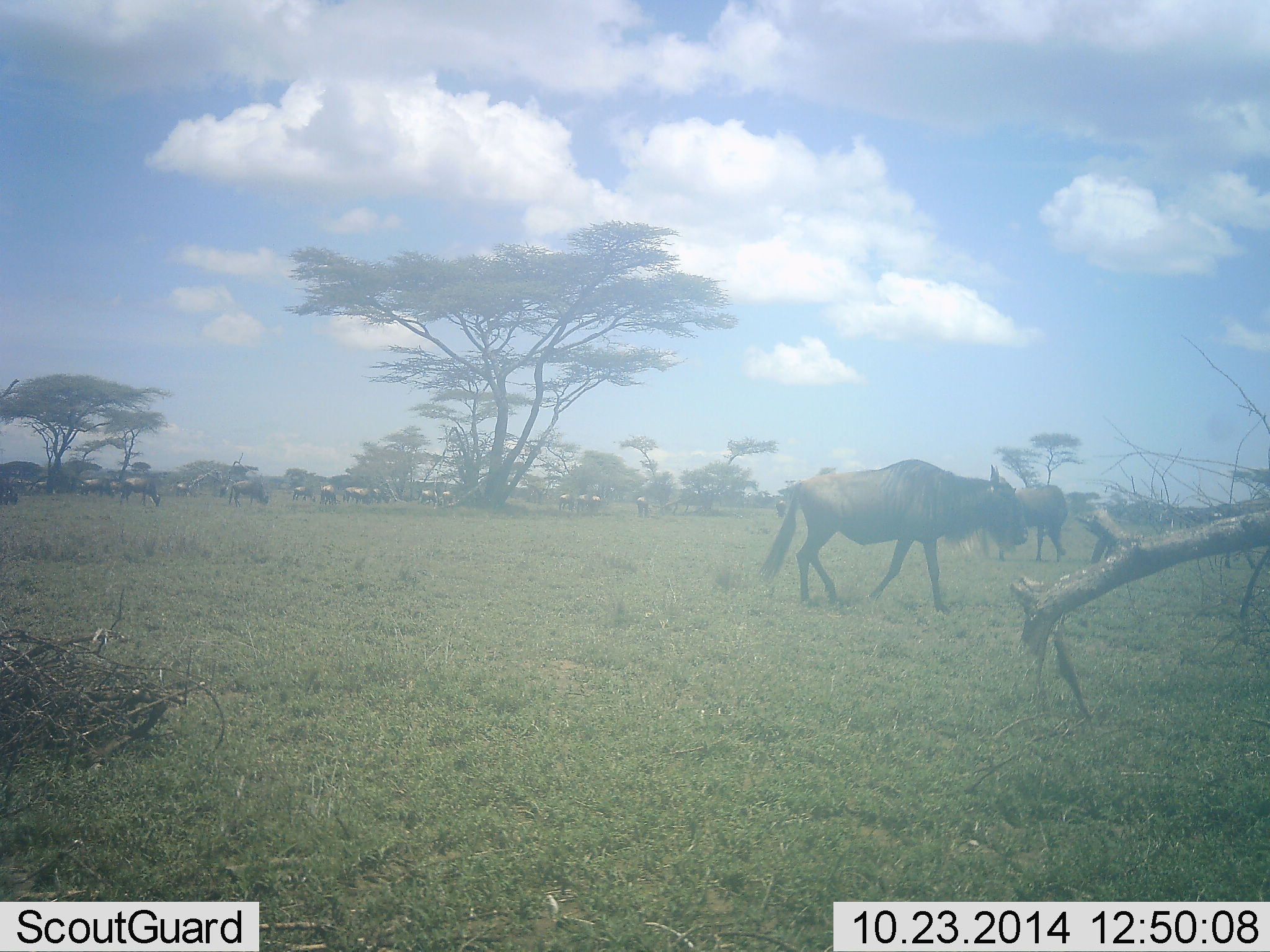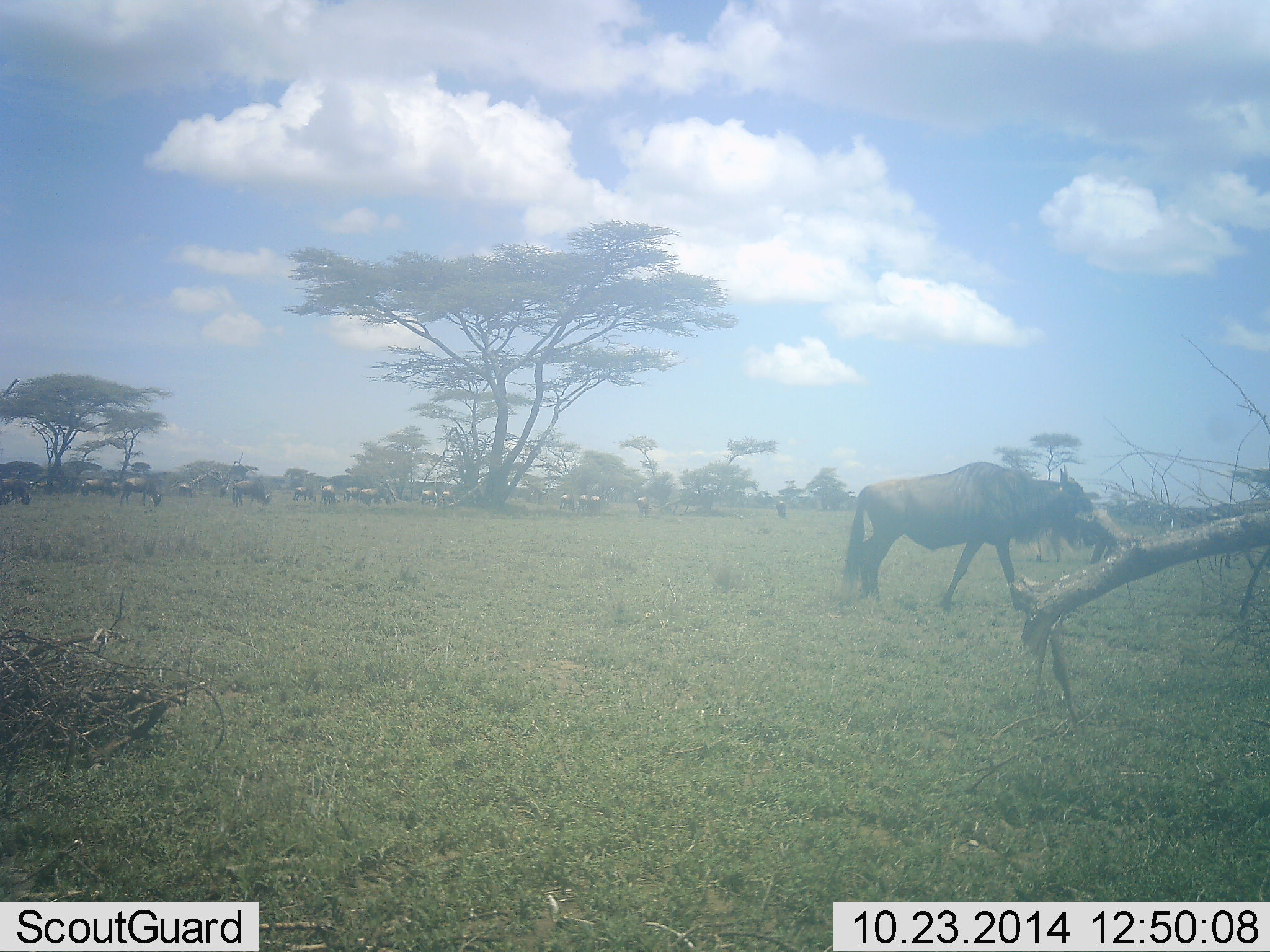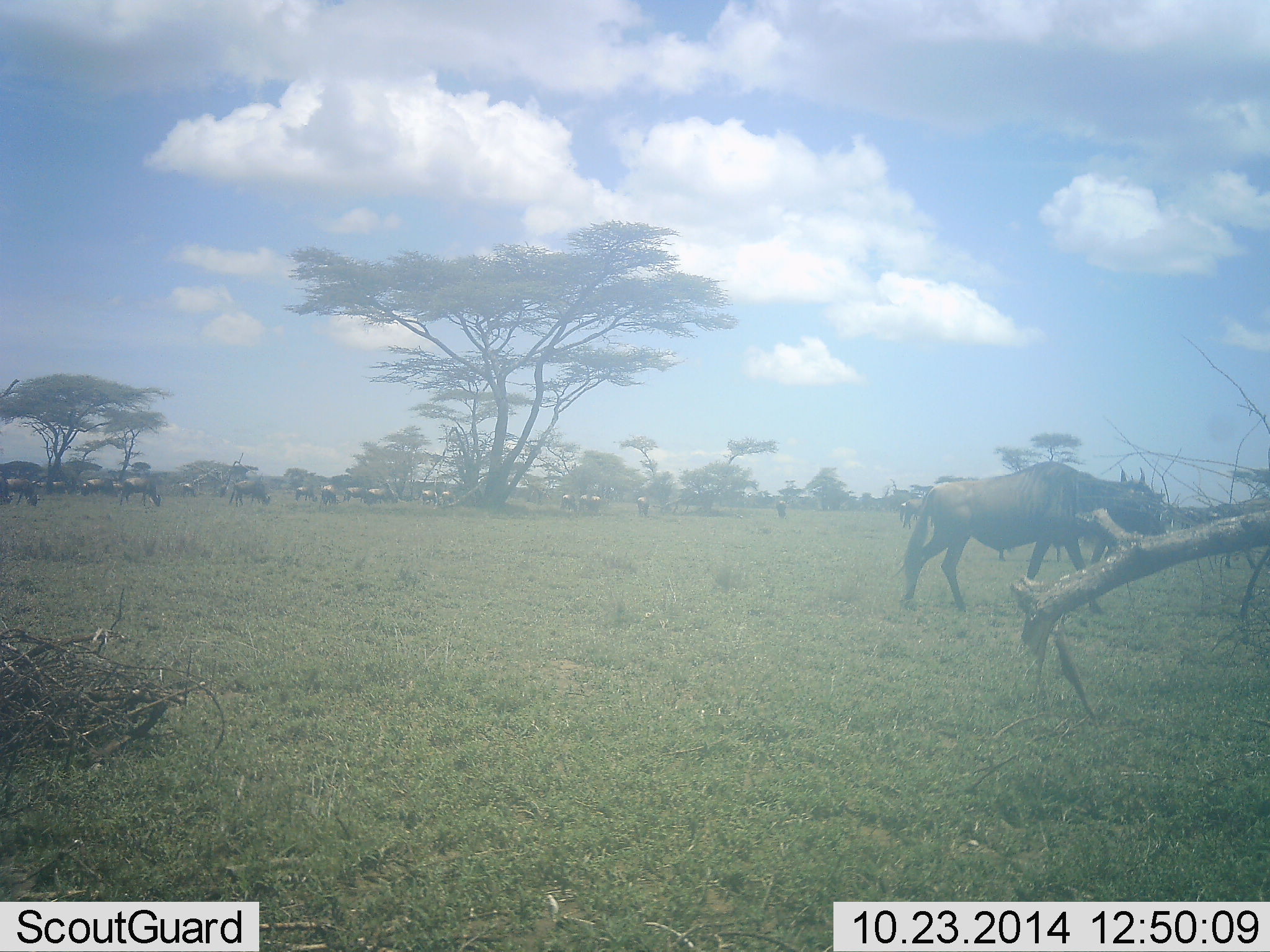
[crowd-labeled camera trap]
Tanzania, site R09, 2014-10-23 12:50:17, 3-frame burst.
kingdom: Animalia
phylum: Chordata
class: Mammalia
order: Artiodactyla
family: Bovidae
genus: Connochaetes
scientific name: Connochaetes taurinus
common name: blue wildebeest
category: wildebeest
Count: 11-50.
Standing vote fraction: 50%.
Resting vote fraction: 0%.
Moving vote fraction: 80%.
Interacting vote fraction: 0%.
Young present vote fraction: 0%.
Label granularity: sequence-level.